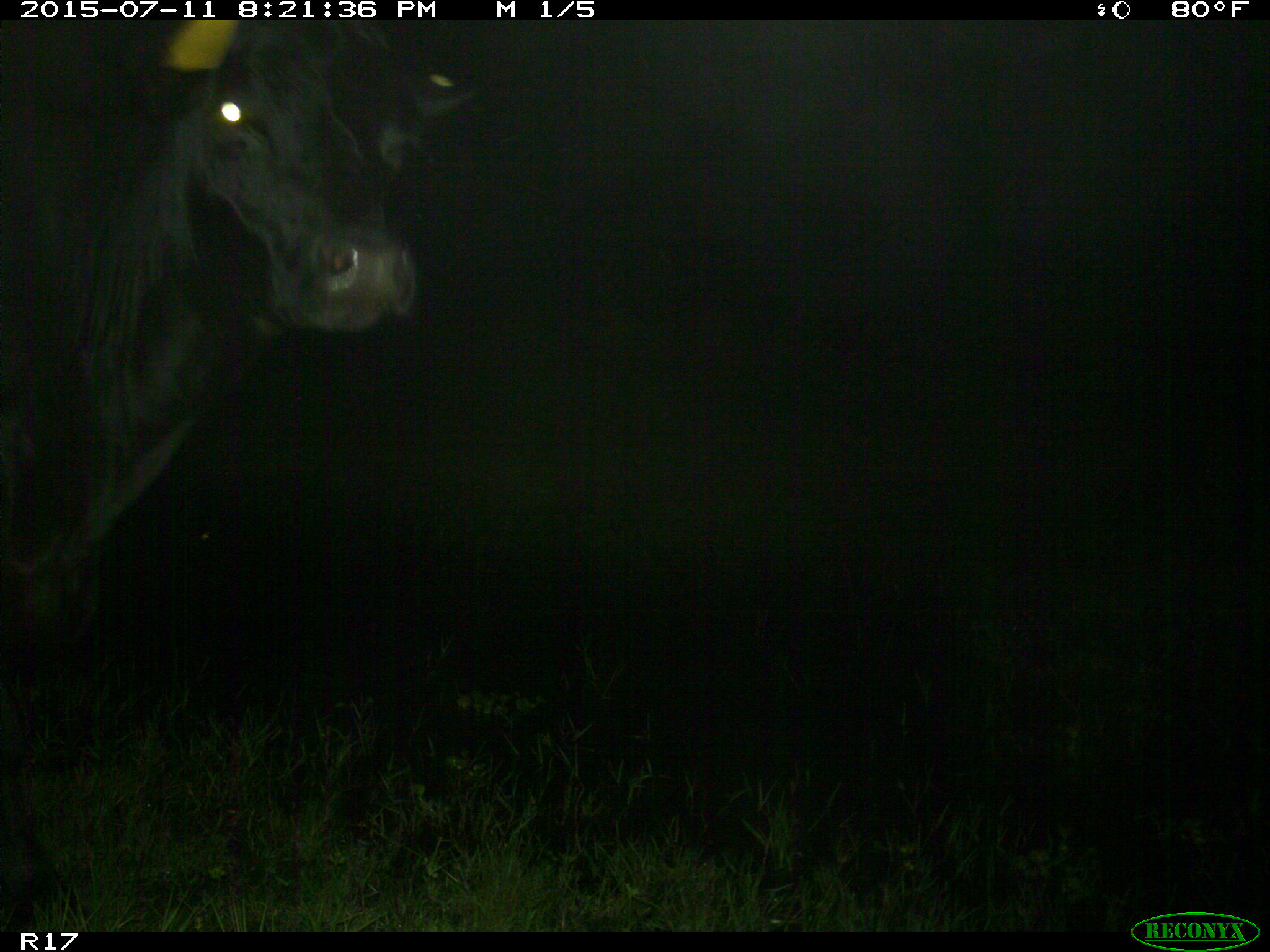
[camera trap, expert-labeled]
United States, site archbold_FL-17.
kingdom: Animalia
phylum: Chordata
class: Mammalia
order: Artiodactyla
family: Bovidae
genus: Bos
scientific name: Bos taurus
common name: domestic cow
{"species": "Bos taurus (domestic cow)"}